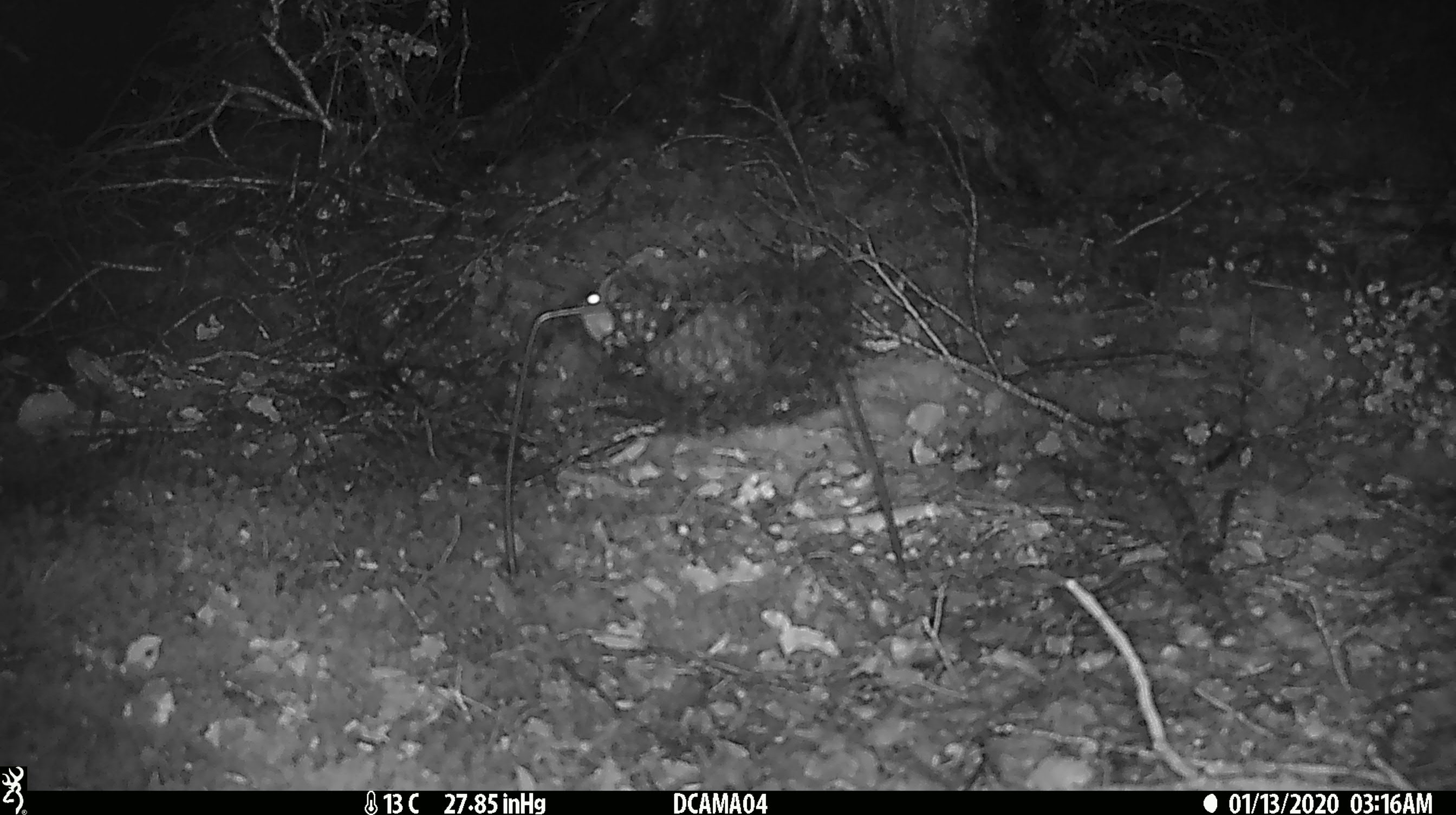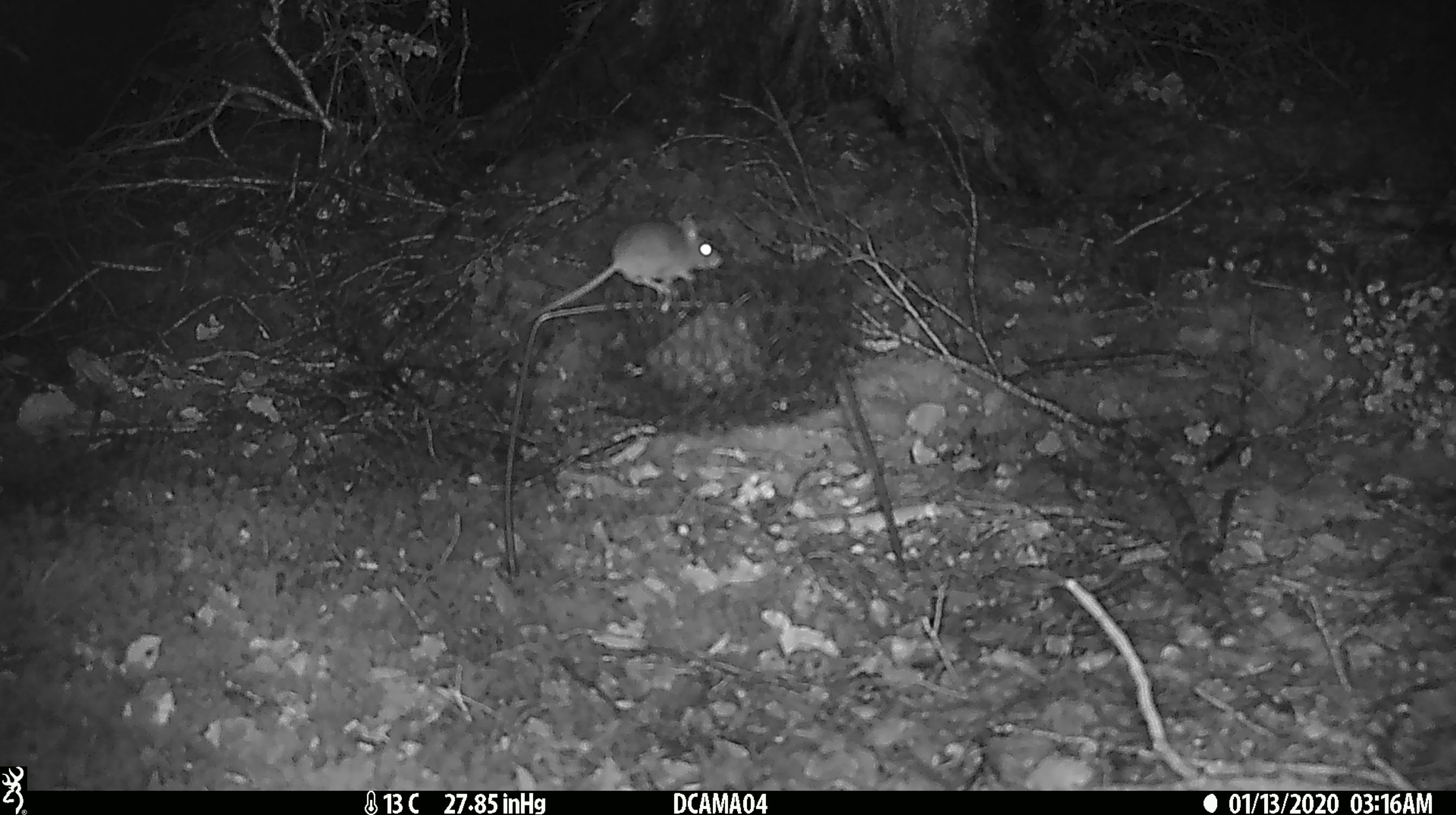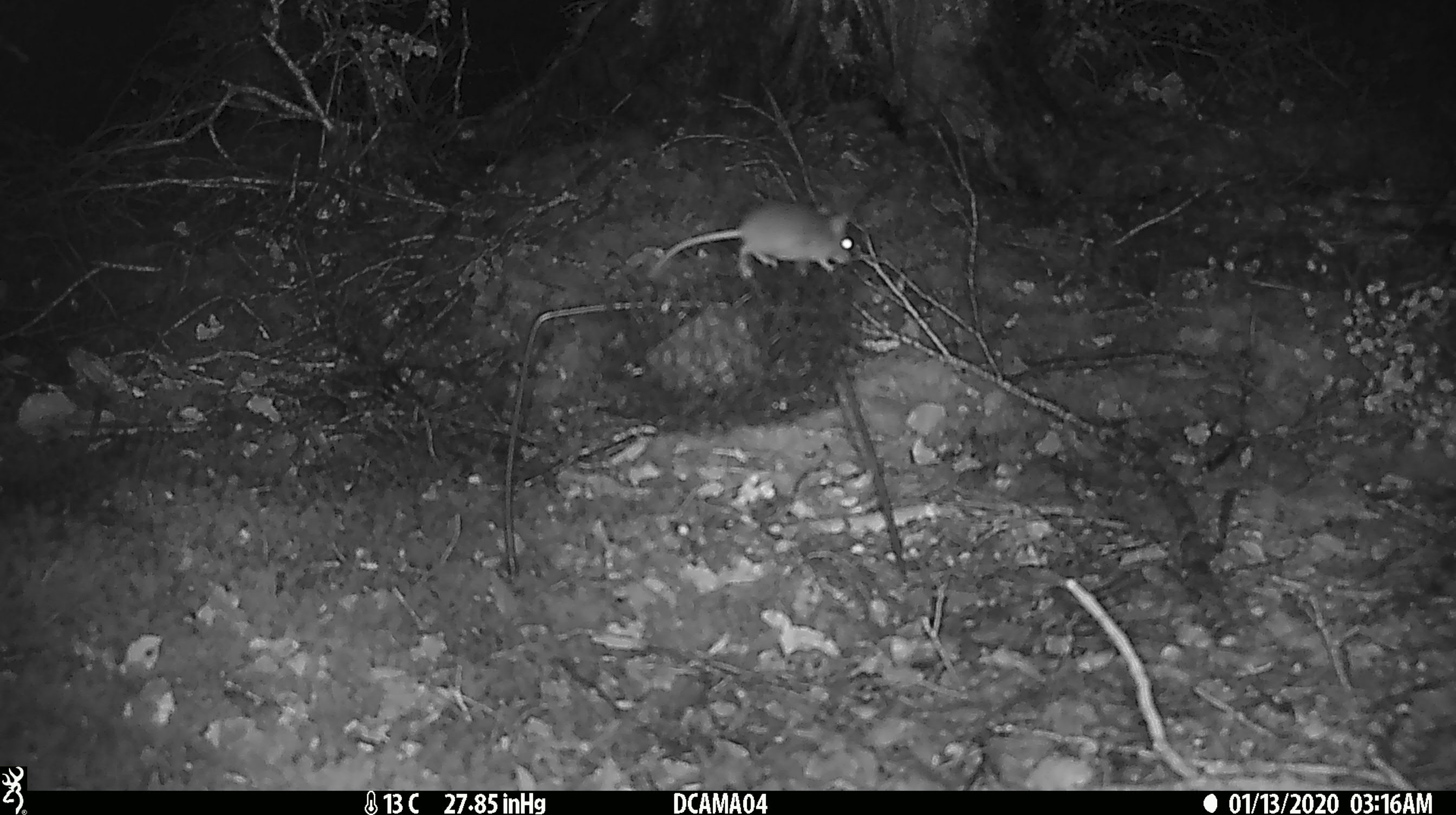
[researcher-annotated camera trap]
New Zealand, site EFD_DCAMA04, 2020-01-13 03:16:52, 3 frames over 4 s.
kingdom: Animalia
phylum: Chordata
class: Mammalia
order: Rodentia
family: Muridae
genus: Mus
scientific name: Mus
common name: mouse